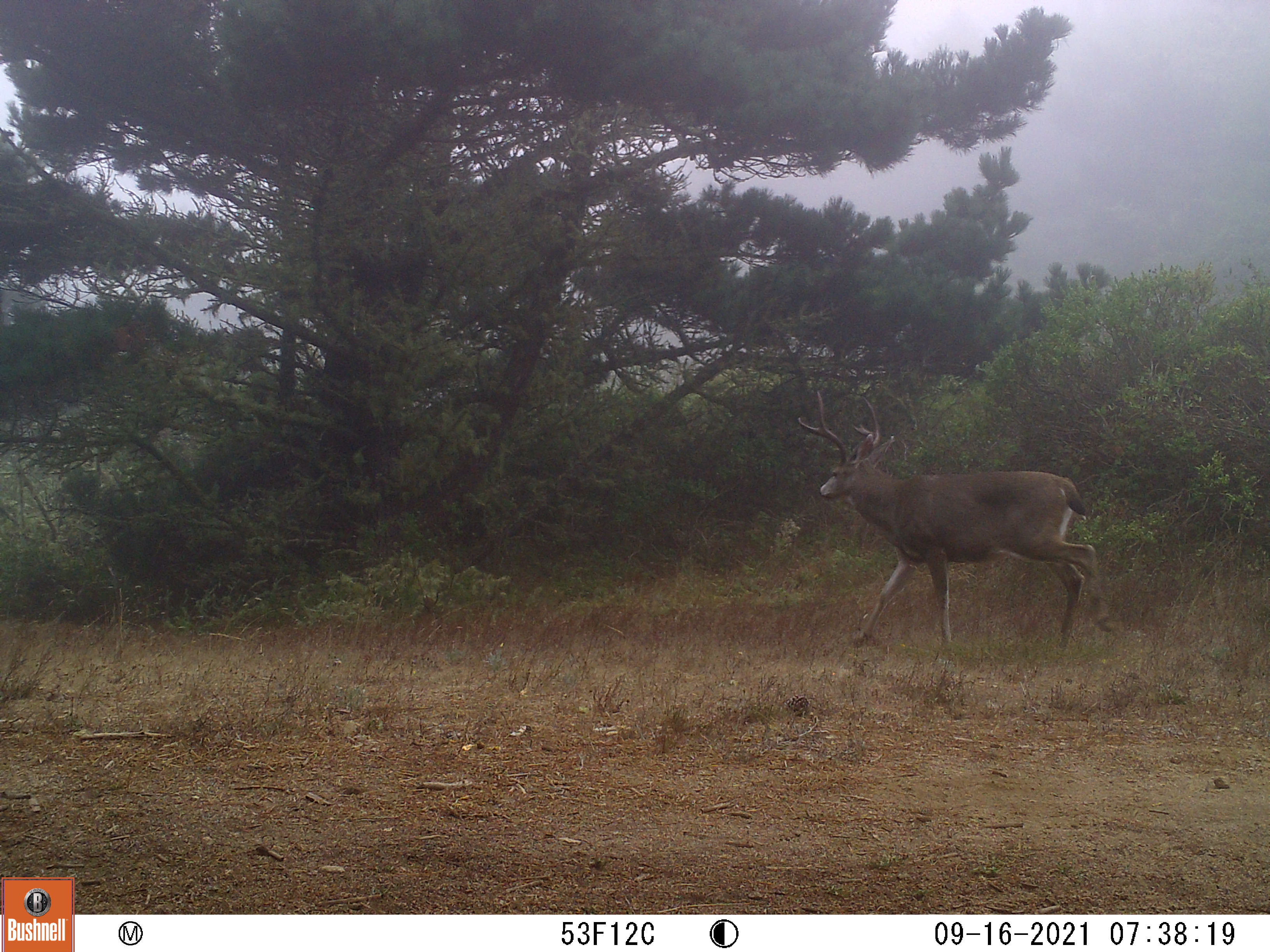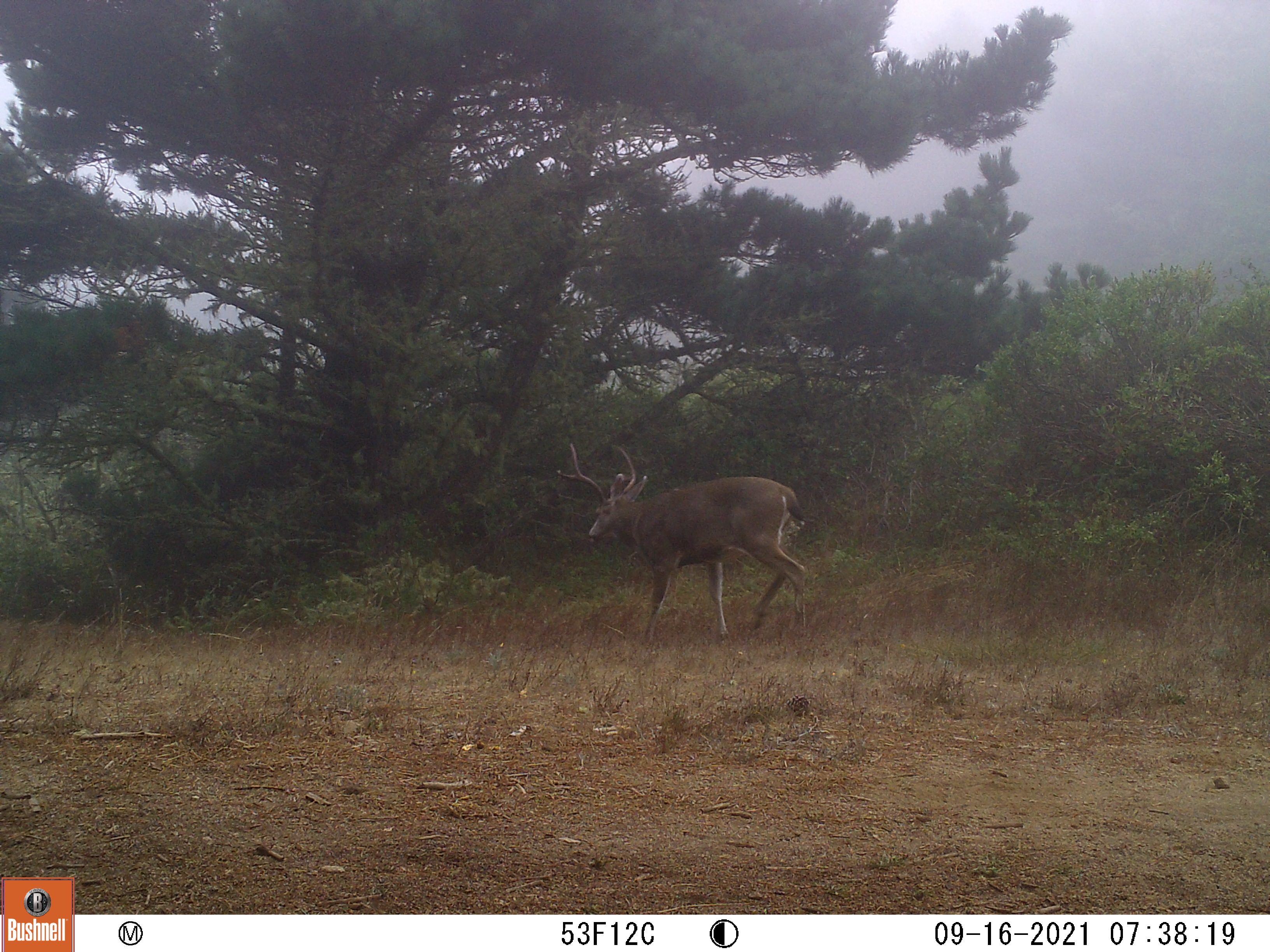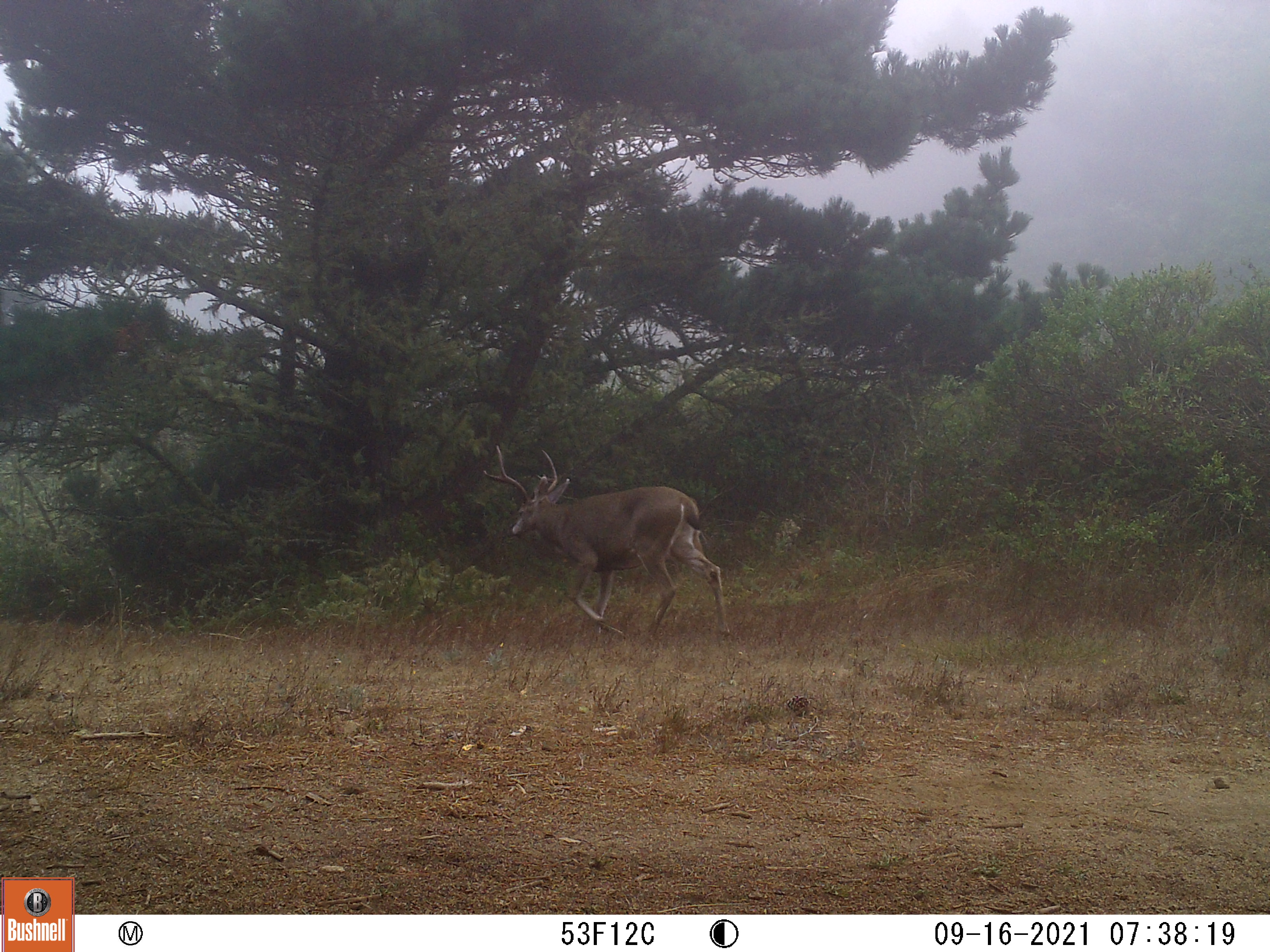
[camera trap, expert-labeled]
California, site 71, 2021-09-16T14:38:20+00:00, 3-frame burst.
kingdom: Animalia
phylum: Chordata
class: Mammalia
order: Artiodactyla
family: Cervidae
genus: Odocoileus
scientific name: Odocoileus hemionus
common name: mule deer